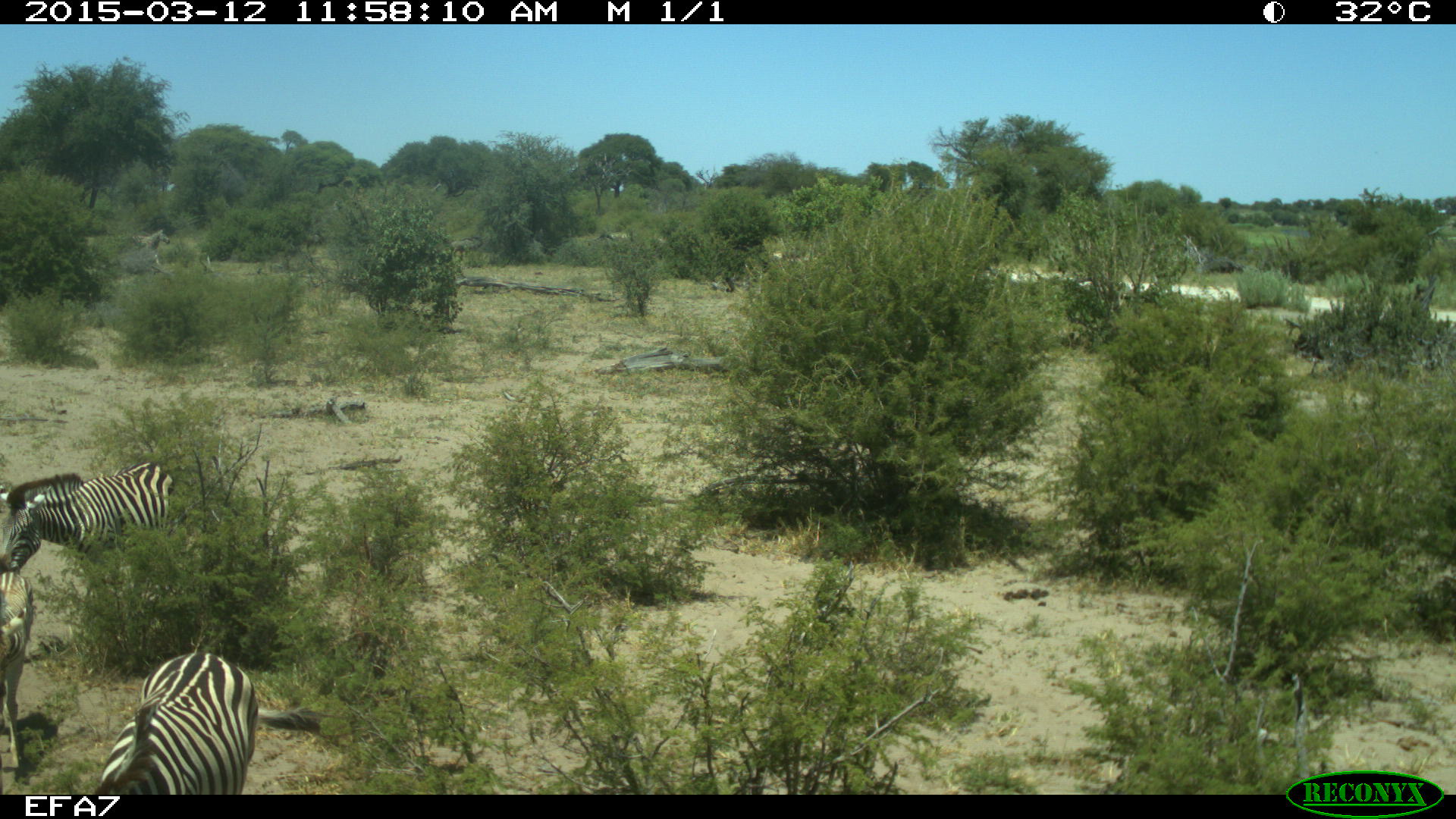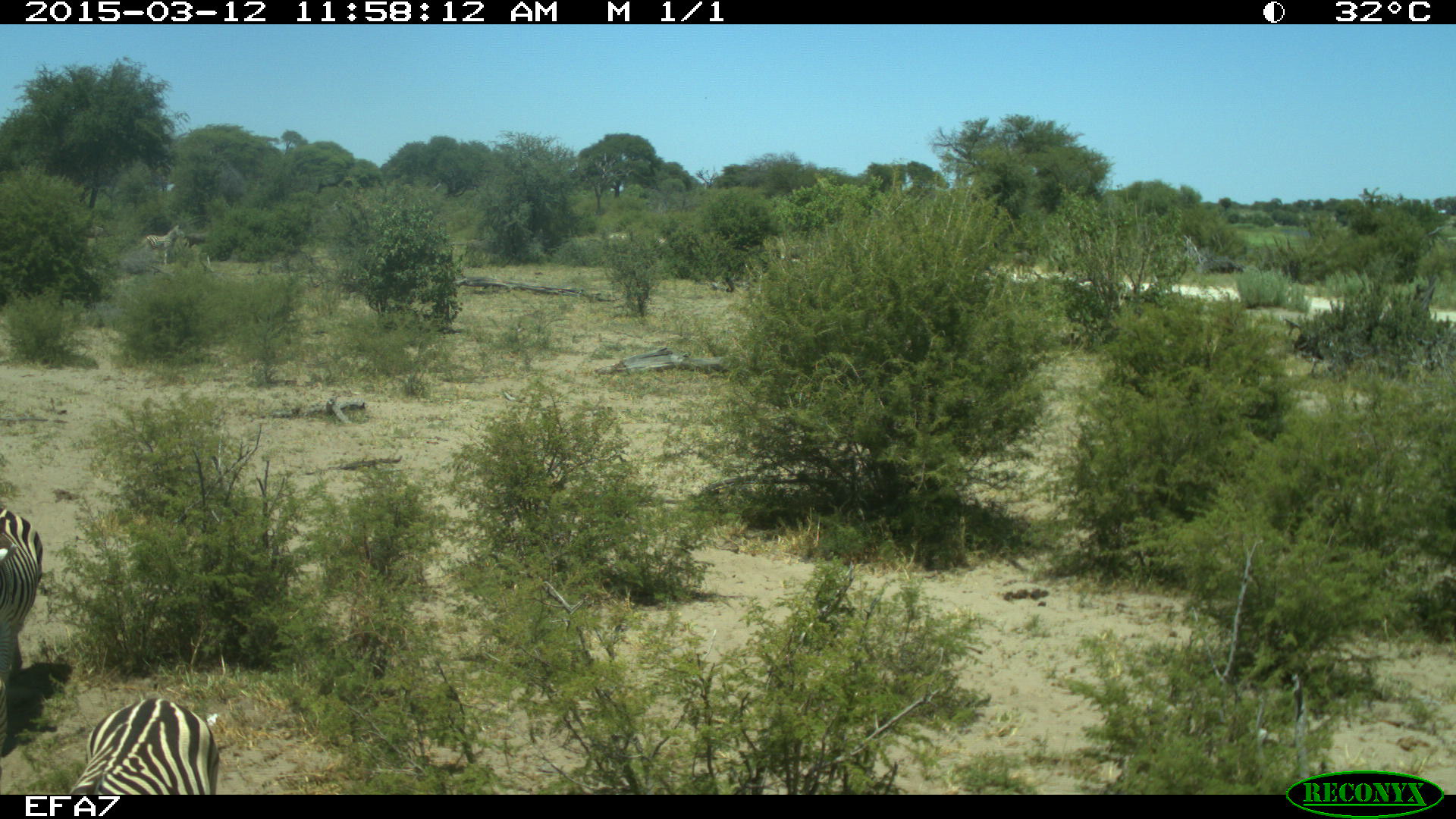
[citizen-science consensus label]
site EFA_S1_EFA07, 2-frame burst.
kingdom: Animalia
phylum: Chordata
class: Mammalia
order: Perissodactyla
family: Equidae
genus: Equus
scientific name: Equus quagga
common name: plains zebra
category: zebraplains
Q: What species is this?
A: Zebraplains (plains zebra) (Equus quagga).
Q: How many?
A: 3.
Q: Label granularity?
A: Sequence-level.